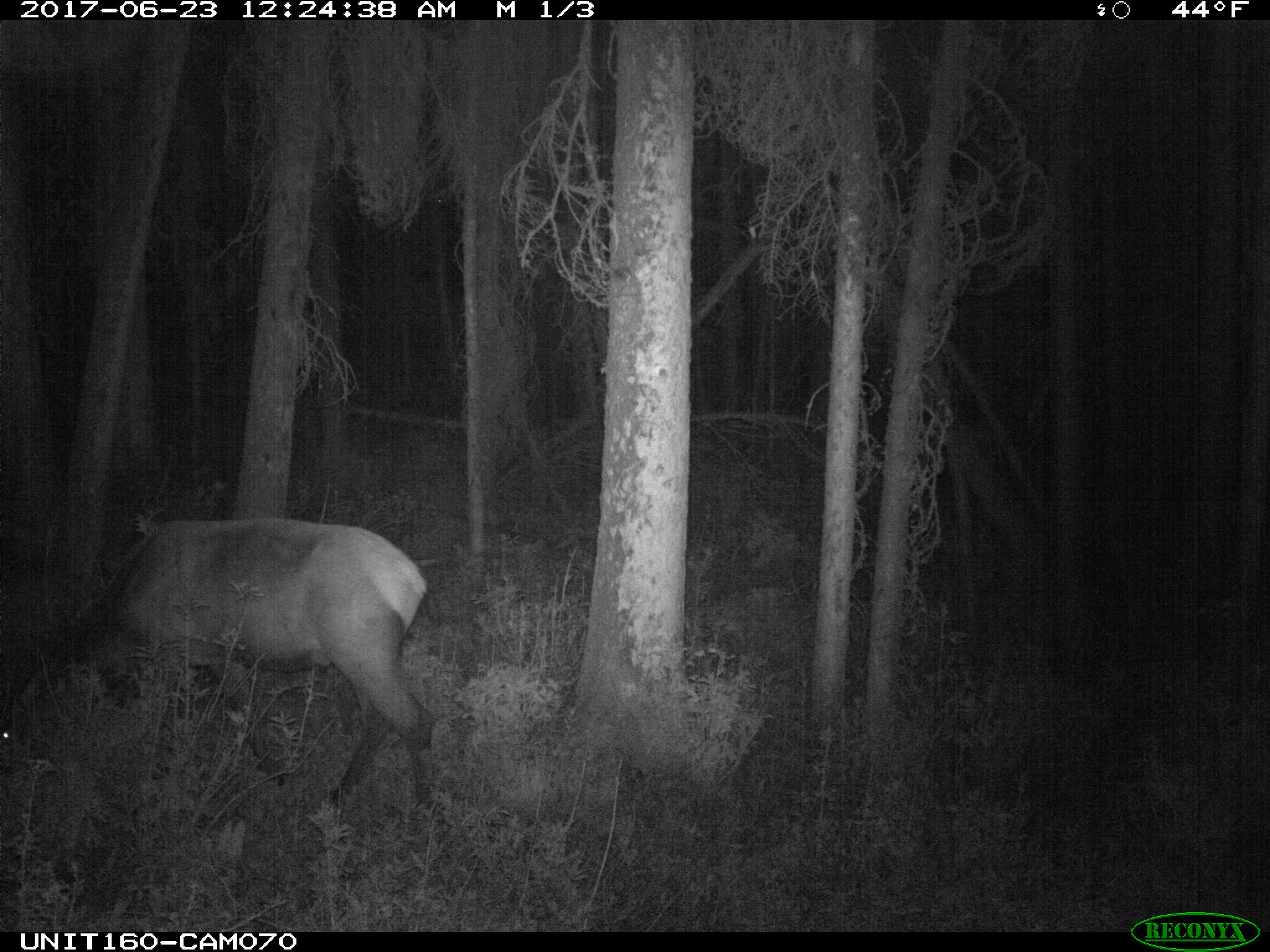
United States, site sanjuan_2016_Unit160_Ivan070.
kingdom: Animalia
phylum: Chordata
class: Mammalia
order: Artiodactyla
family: Cervidae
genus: Cervus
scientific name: Cervus elaphus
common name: red deer